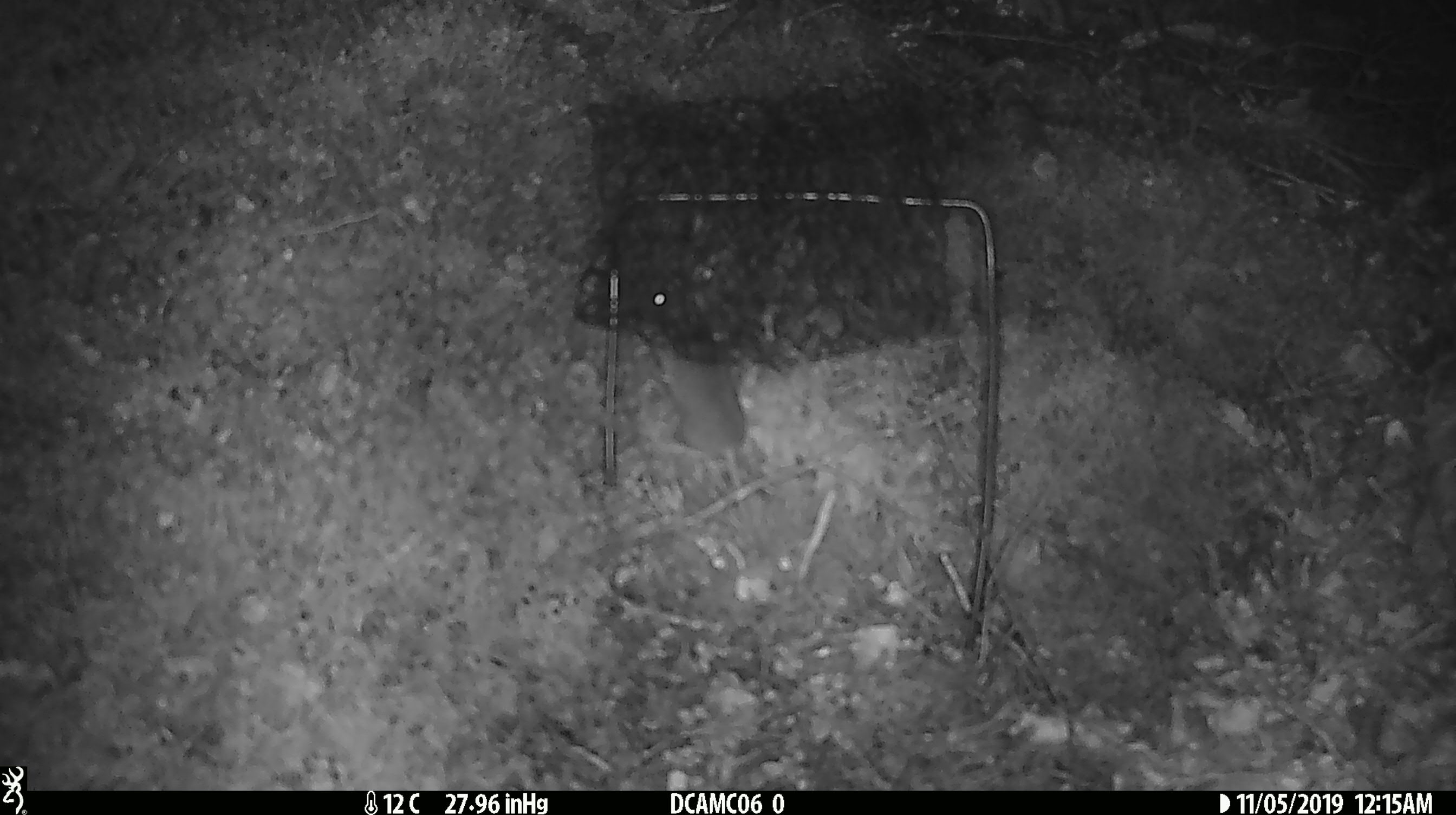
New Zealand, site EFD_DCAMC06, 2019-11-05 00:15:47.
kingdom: Animalia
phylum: Chordata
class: Mammalia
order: Rodentia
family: Muridae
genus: Mus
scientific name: Mus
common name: mouse